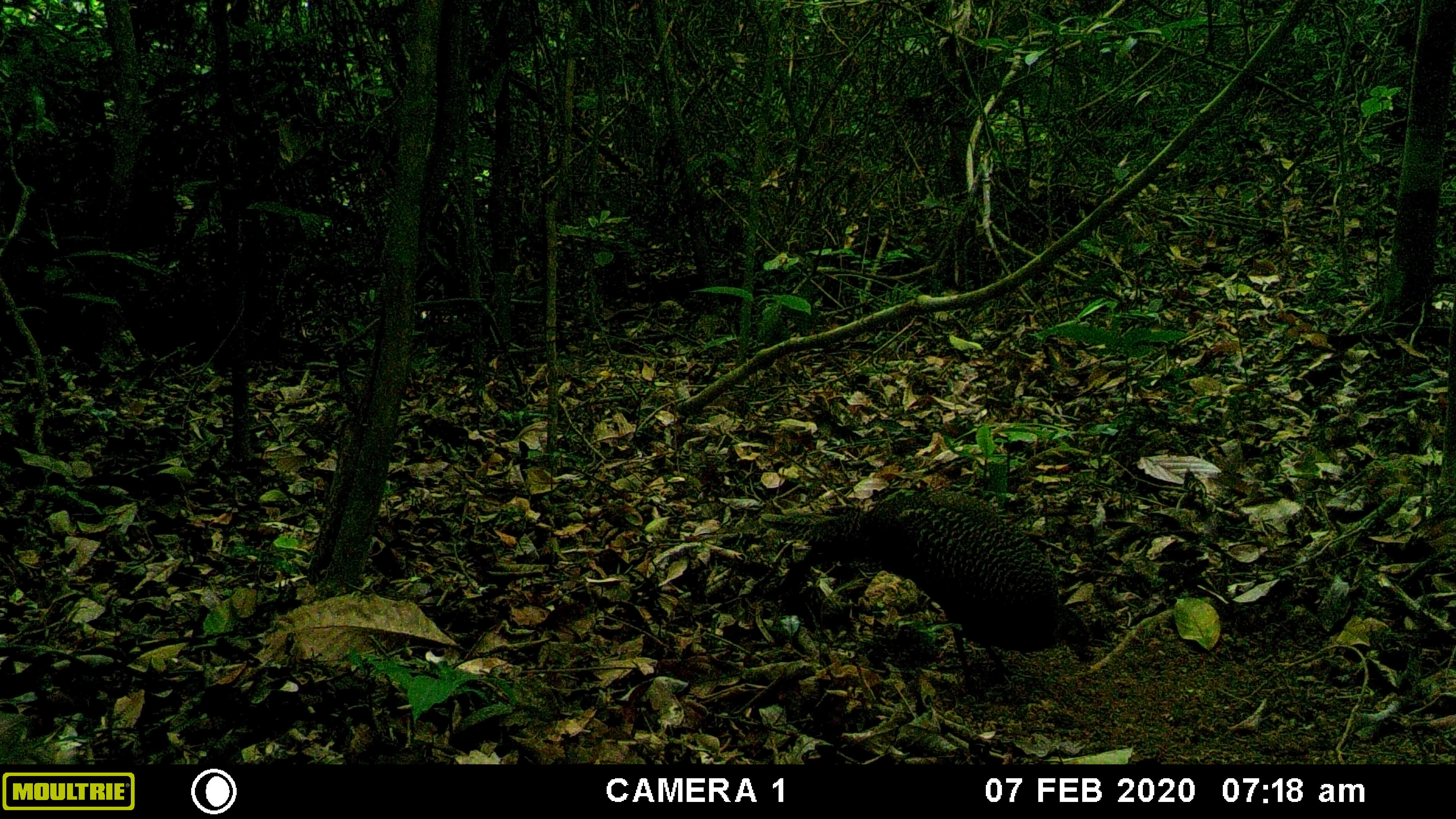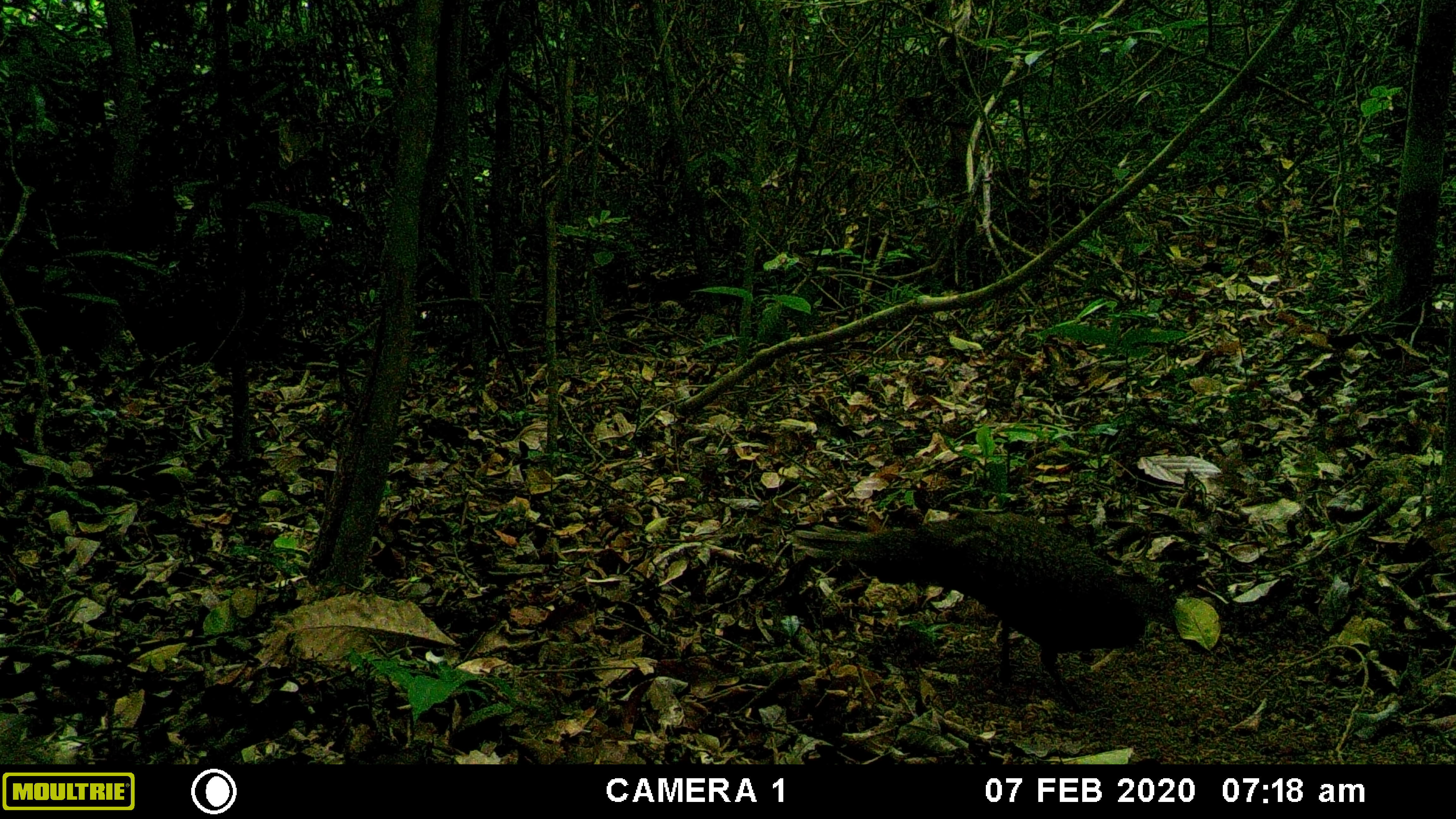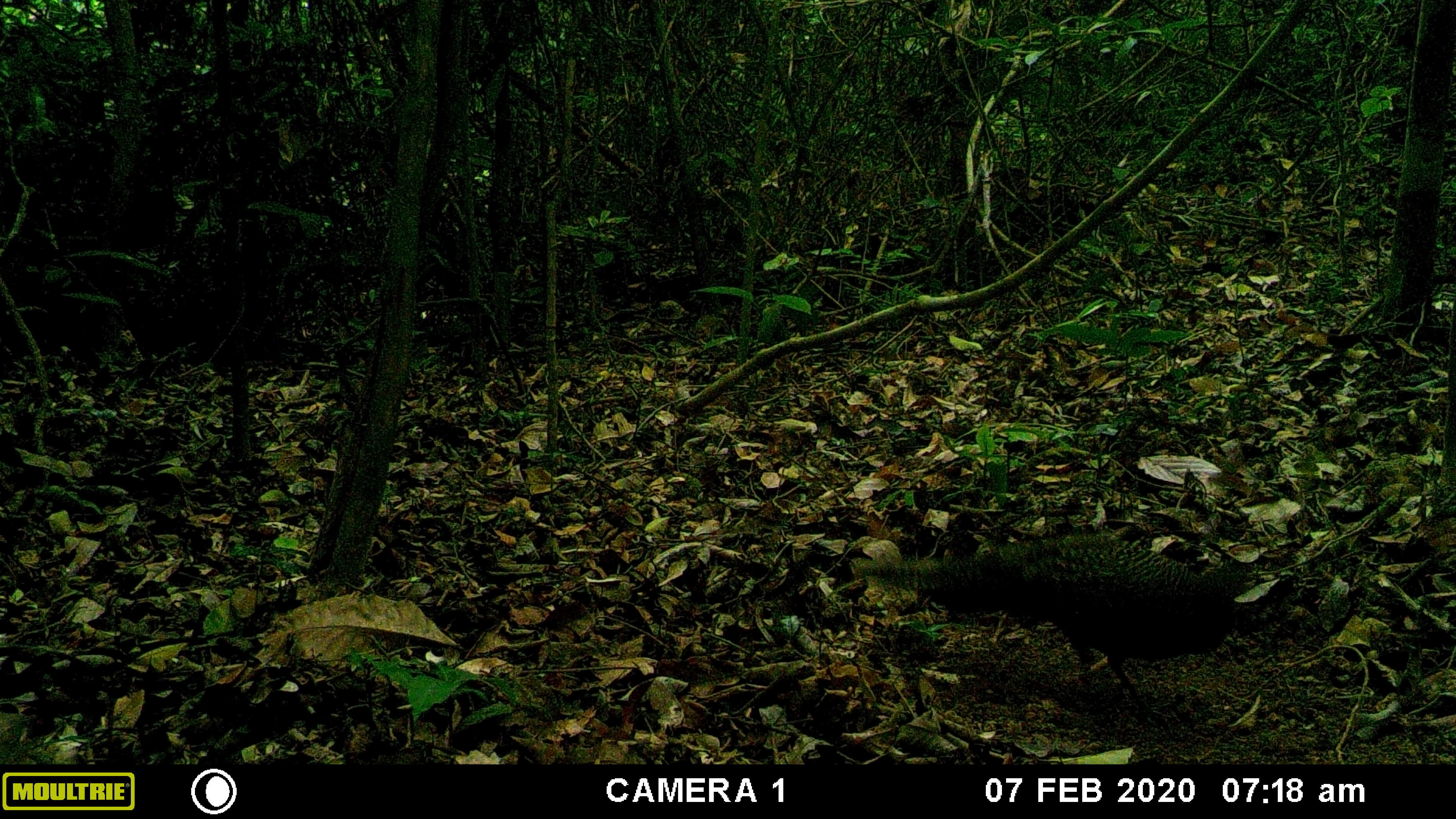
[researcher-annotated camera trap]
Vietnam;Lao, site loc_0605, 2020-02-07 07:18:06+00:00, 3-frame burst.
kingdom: Animalia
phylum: Chordata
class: Aves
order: Galliformes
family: Phasianidae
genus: Polyplectron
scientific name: Polyplectron bicalcaratum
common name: gray peacock-pheasant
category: grey peacock pheasant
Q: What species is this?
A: Grey peacock pheasant (gray peacock-pheasant) (Polyplectron bicalcaratum).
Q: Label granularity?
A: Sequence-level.